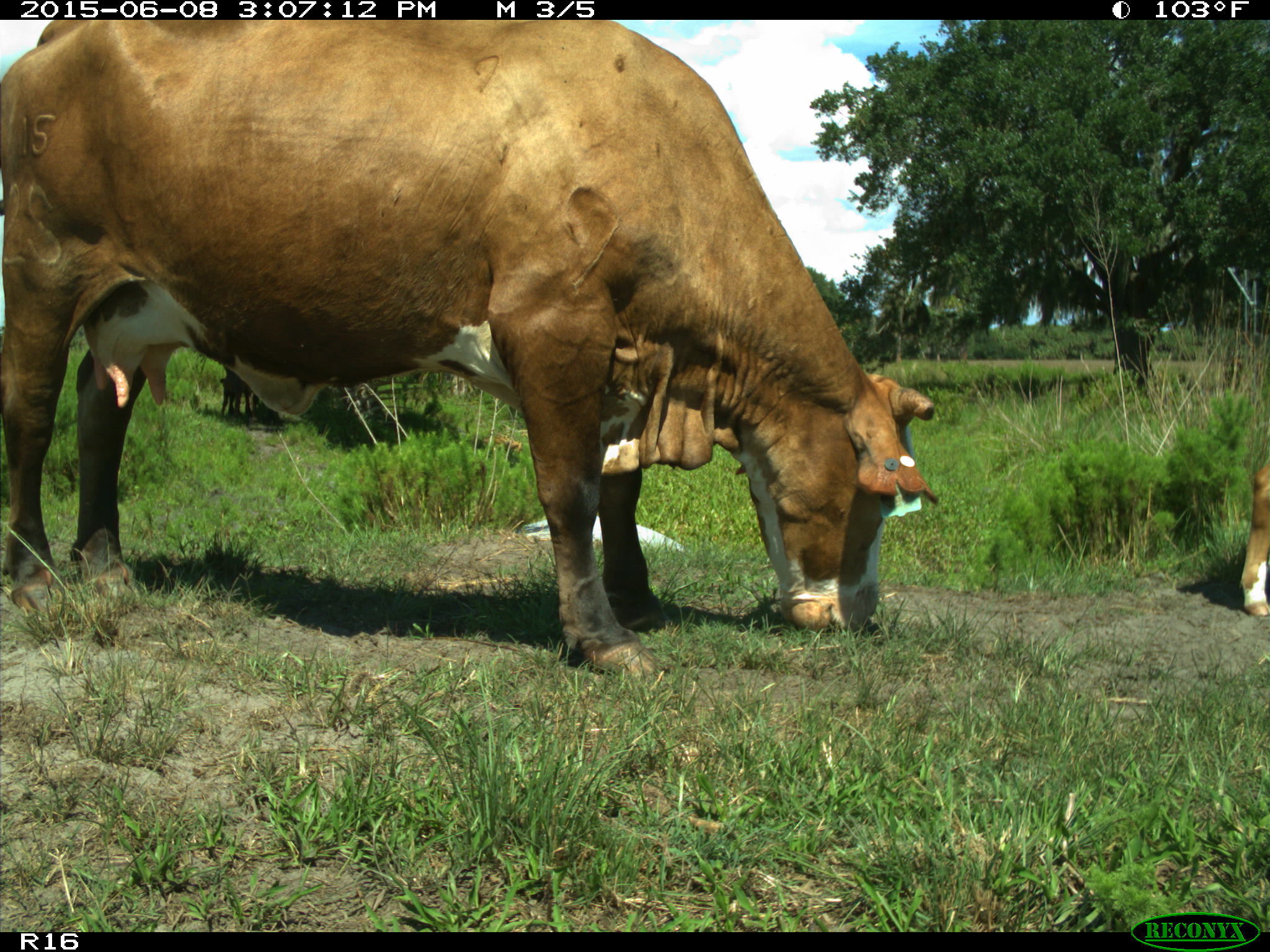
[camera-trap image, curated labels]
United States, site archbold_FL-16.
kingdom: Animalia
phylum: Chordata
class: Mammalia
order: Artiodactyla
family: Bovidae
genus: Bos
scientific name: Bos taurus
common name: domestic cow